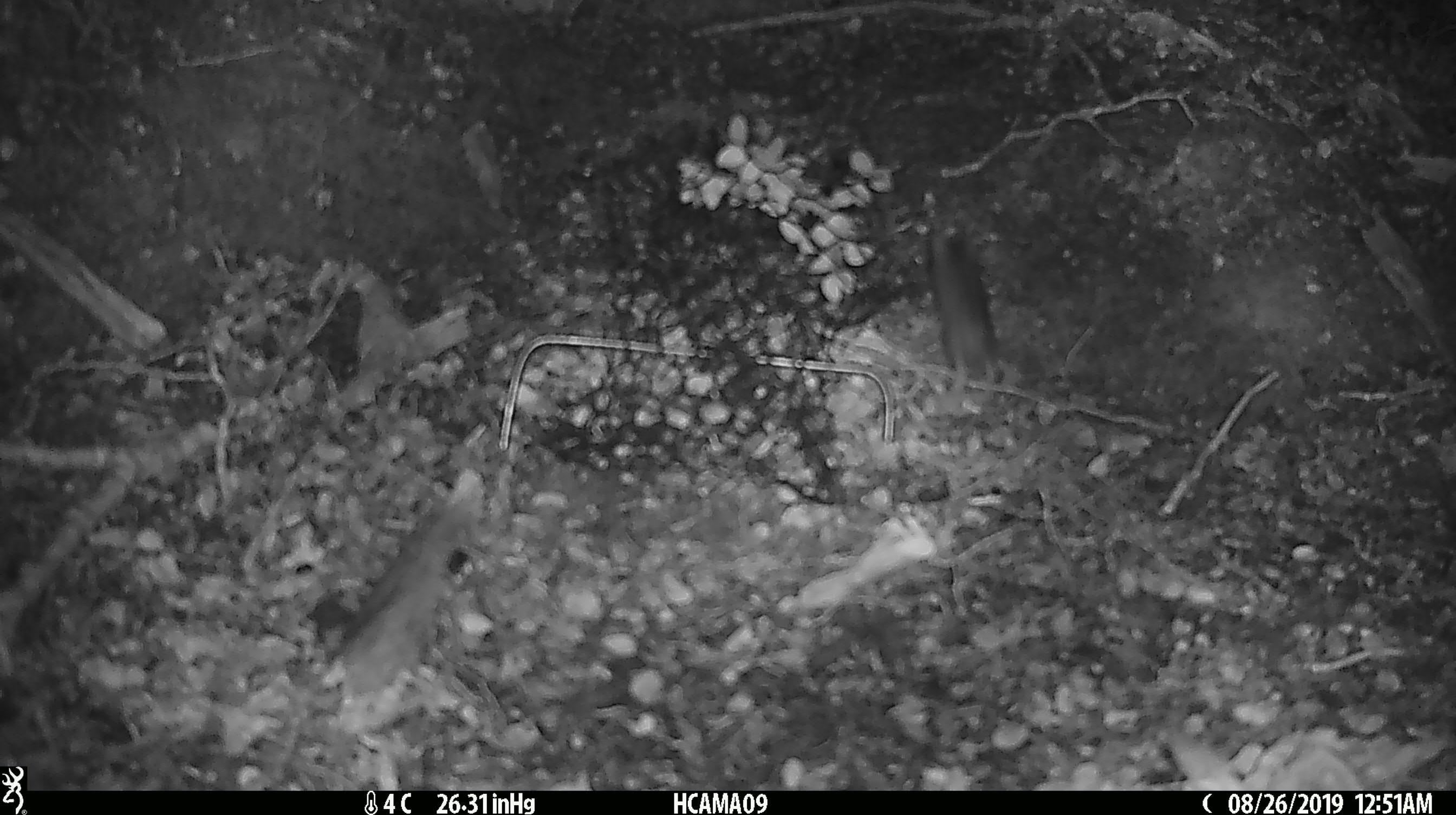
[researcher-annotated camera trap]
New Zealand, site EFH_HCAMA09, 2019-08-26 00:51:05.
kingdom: Animalia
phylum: Chordata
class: Mammalia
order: Rodentia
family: Muridae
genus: Mus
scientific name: Mus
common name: mouse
Mouse (Mus).